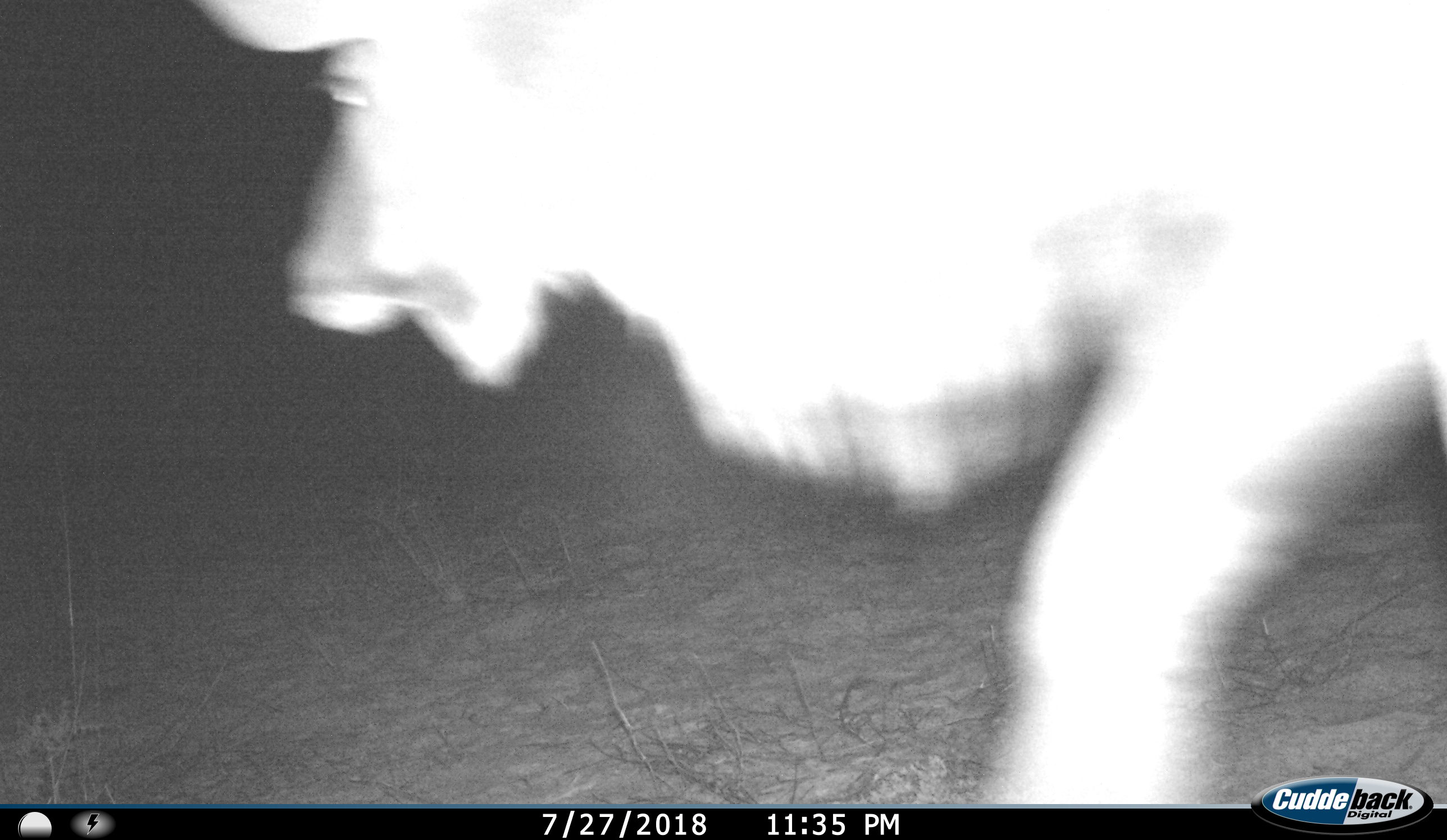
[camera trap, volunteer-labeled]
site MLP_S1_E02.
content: unidentified animal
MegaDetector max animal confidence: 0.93